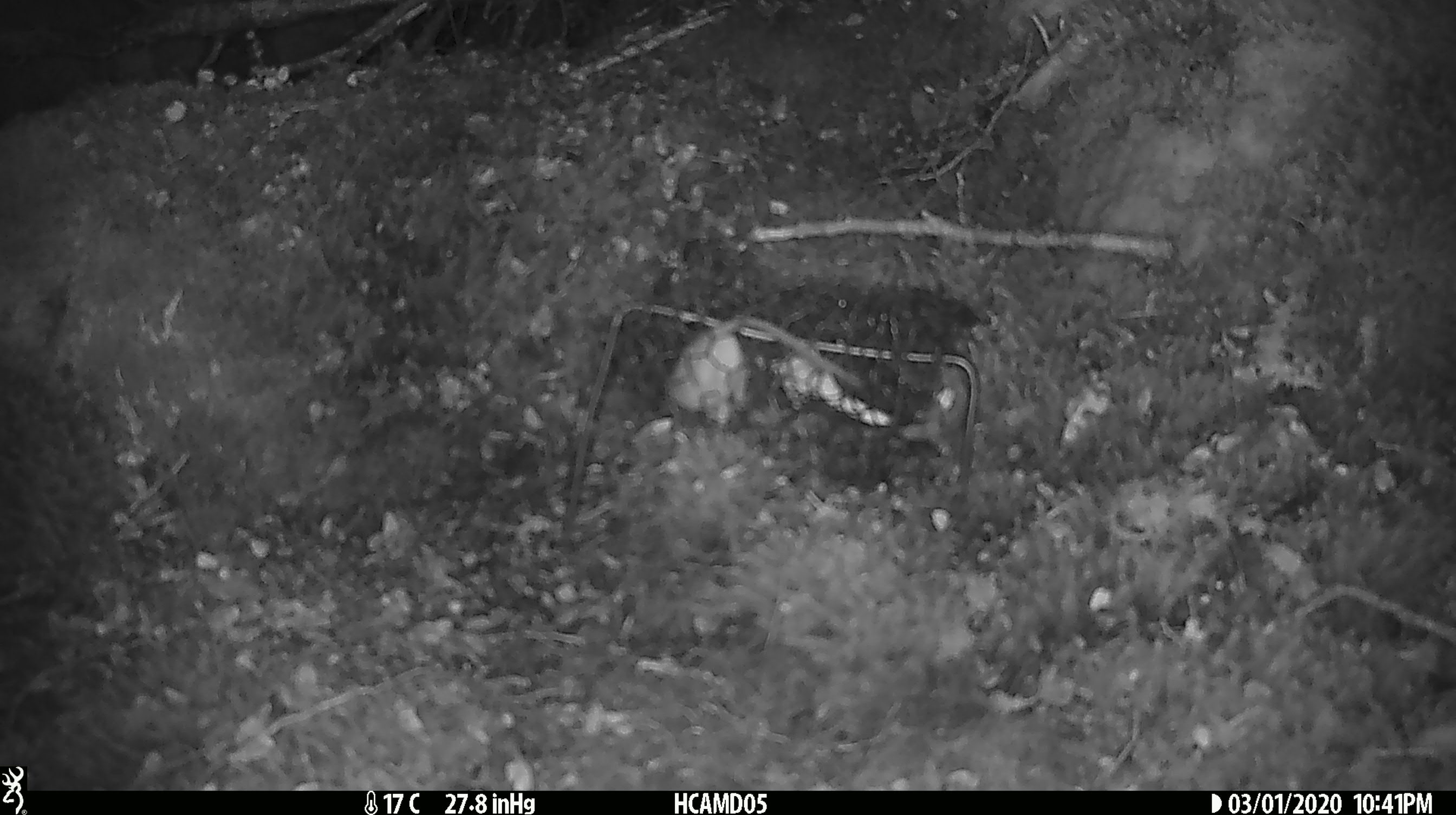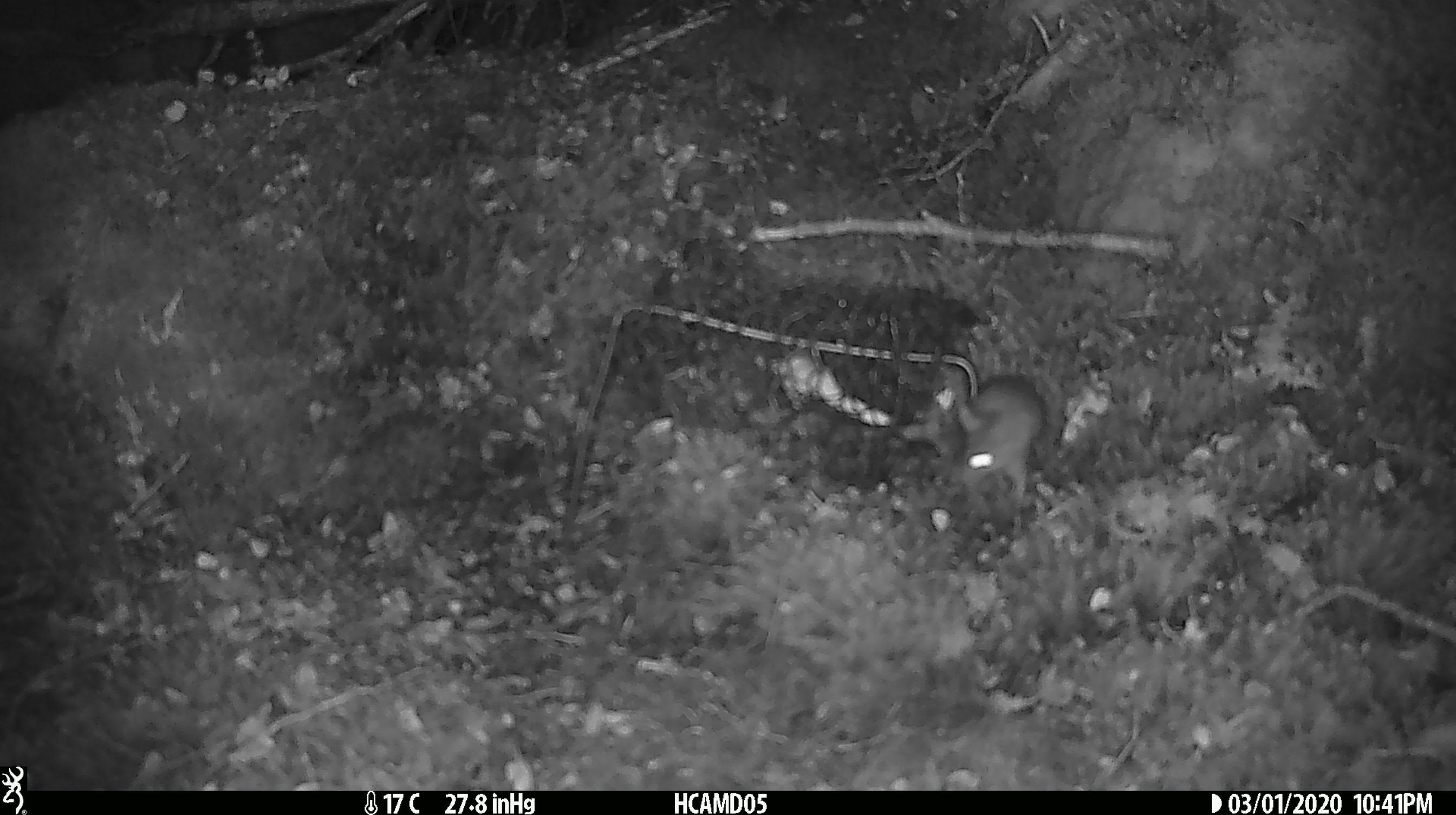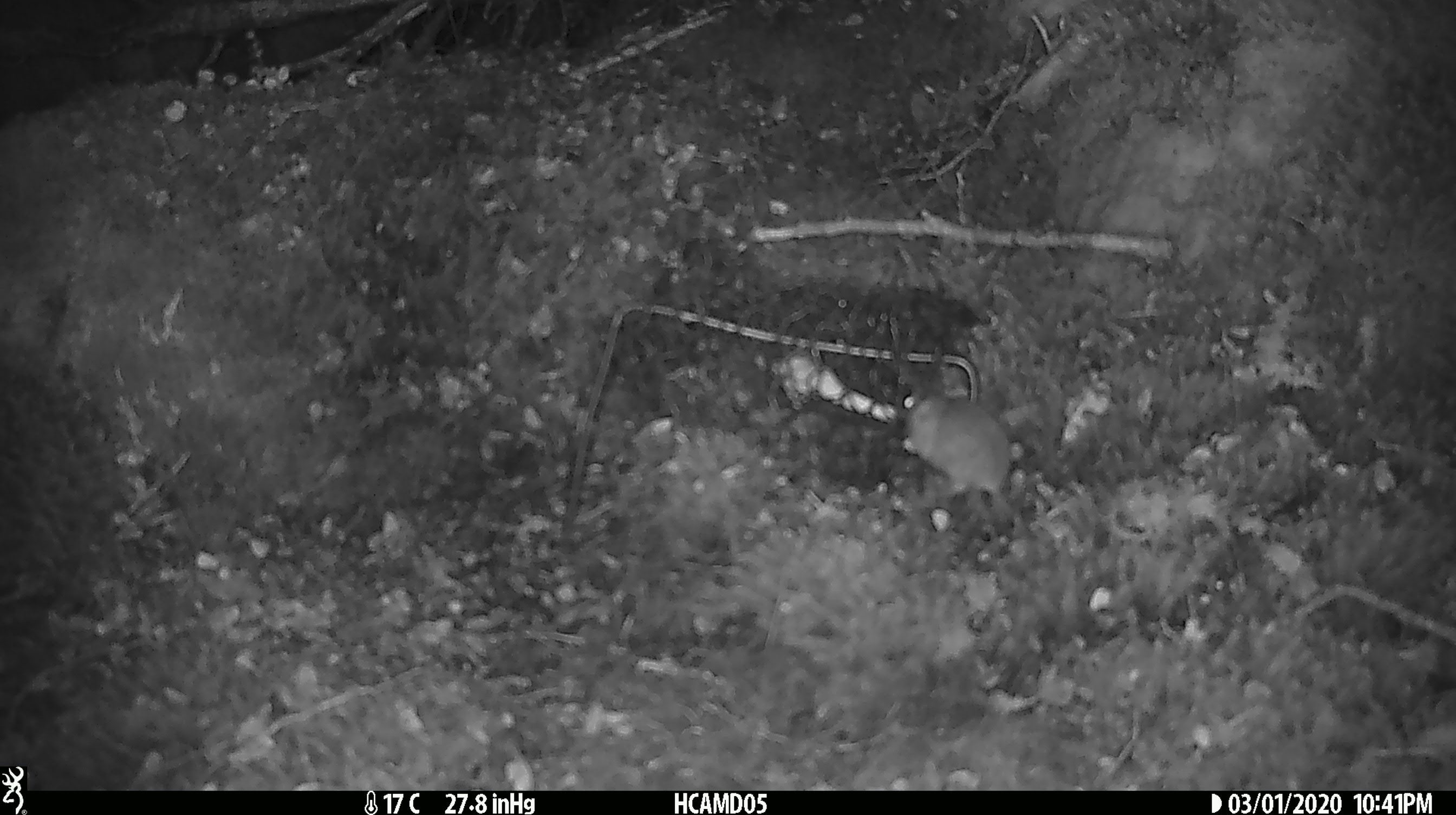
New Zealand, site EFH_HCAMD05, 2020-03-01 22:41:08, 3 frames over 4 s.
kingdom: Animalia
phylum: Chordata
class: Mammalia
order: Rodentia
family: Muridae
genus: Mus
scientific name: Mus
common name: mouse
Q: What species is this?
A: Mouse (Mus).